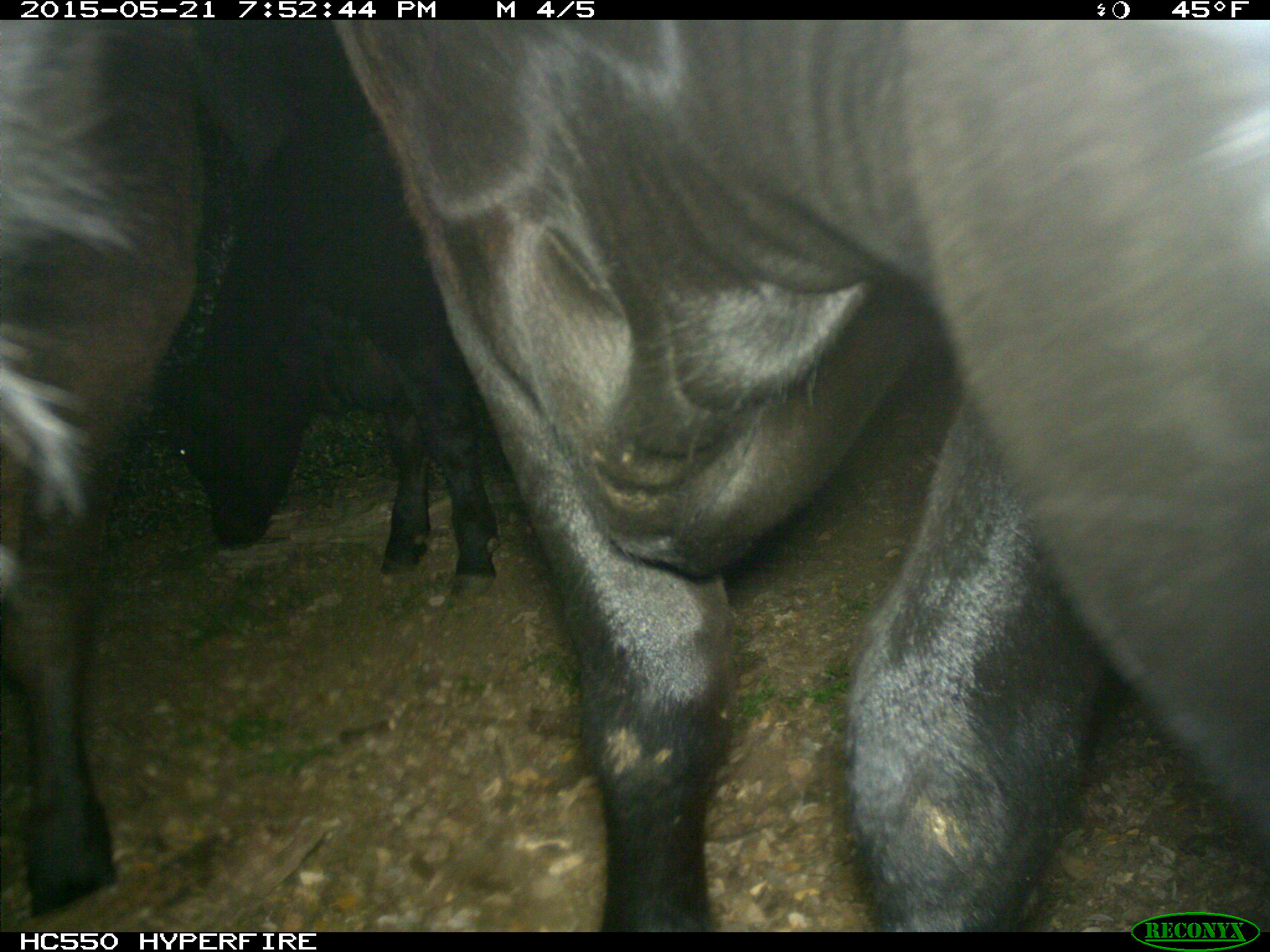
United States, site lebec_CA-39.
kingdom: Animalia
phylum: Chordata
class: Mammalia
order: Artiodactyla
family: Bovidae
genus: Bos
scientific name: Bos taurus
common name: domestic cow